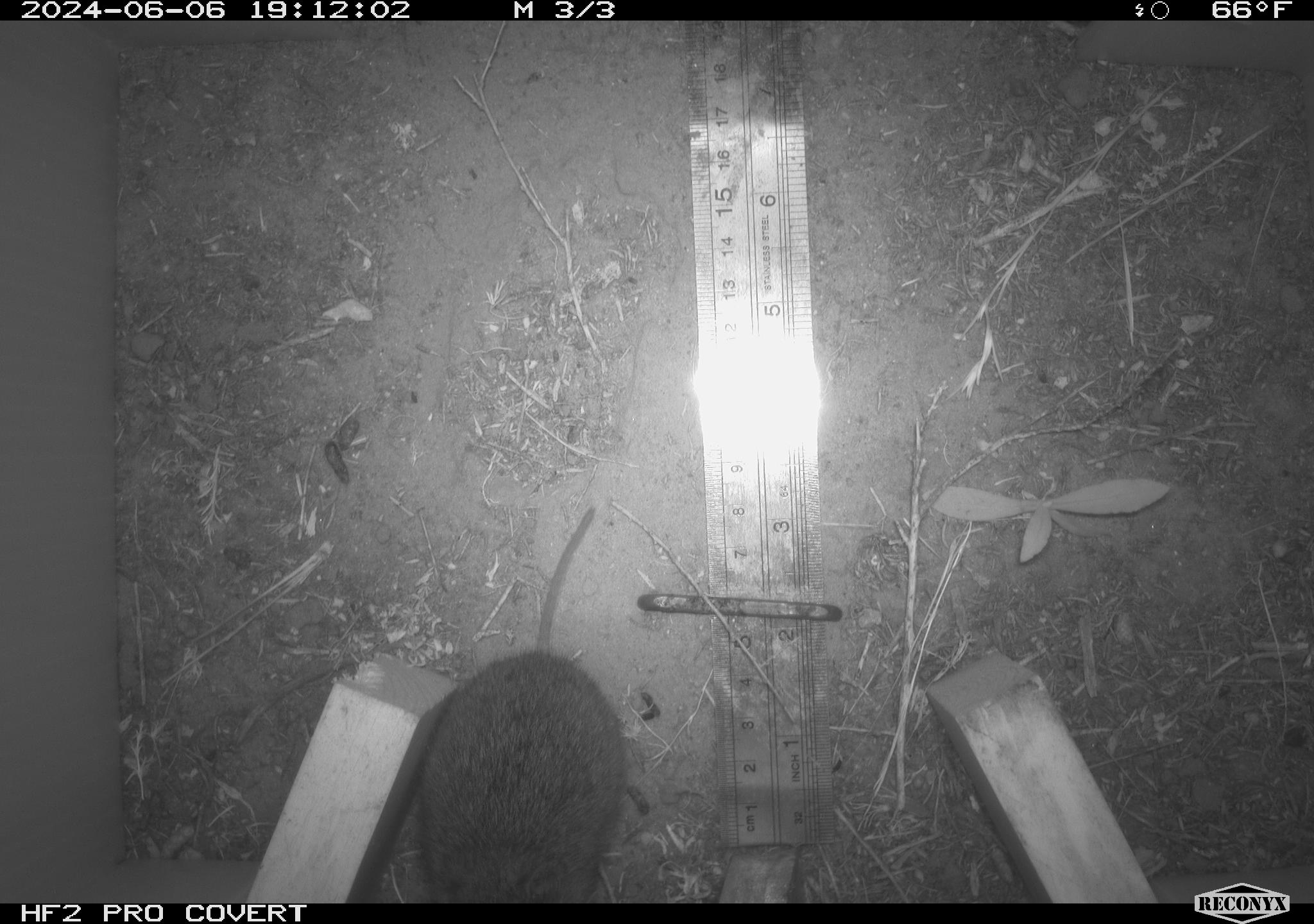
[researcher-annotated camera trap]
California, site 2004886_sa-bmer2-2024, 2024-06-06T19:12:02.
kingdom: Animalia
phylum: Chordata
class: Mammalia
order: Rodentia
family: Cricetidae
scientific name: Cricetidae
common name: hamsters, voles, lemmings, and allies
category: cricetidae family